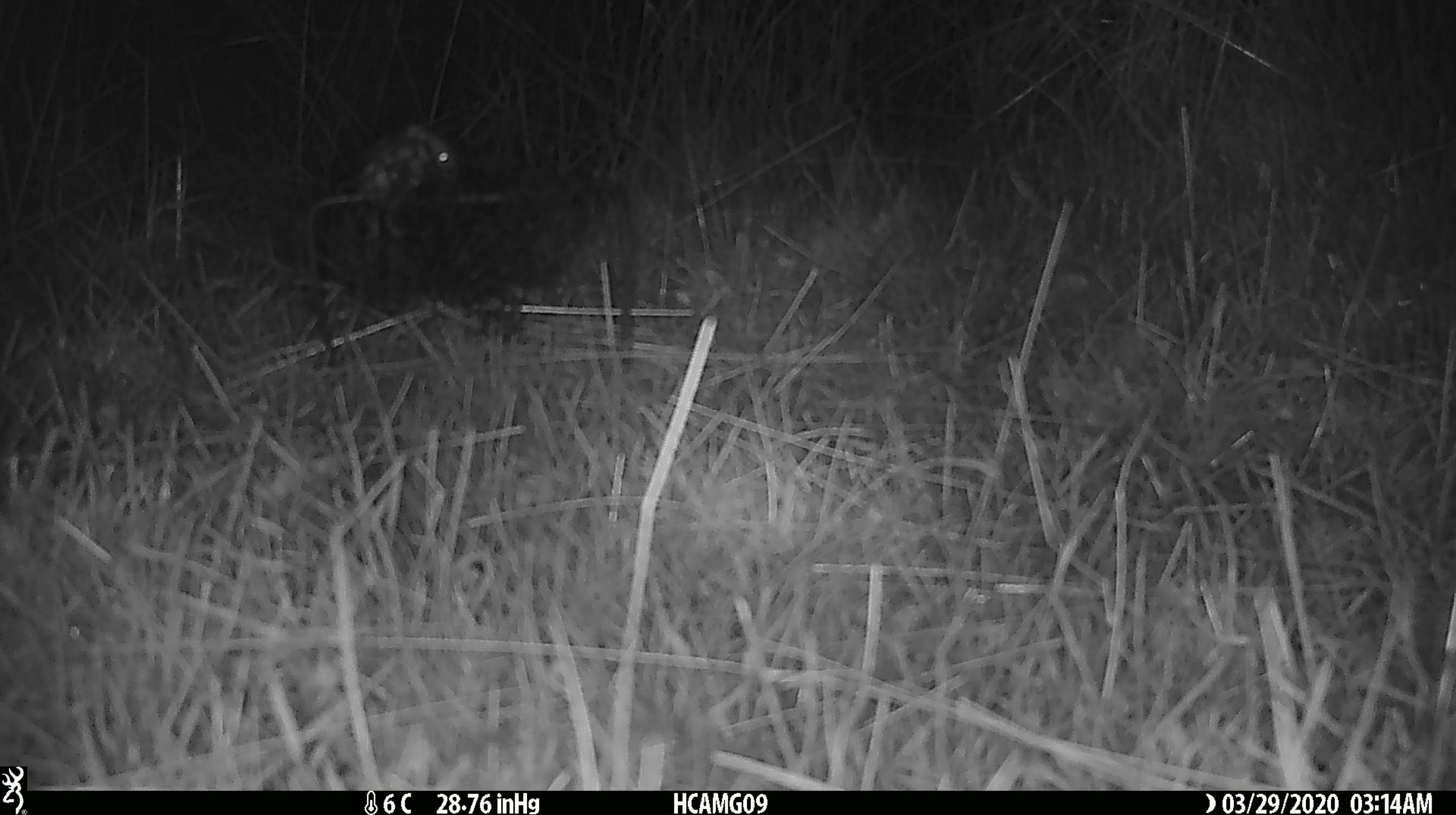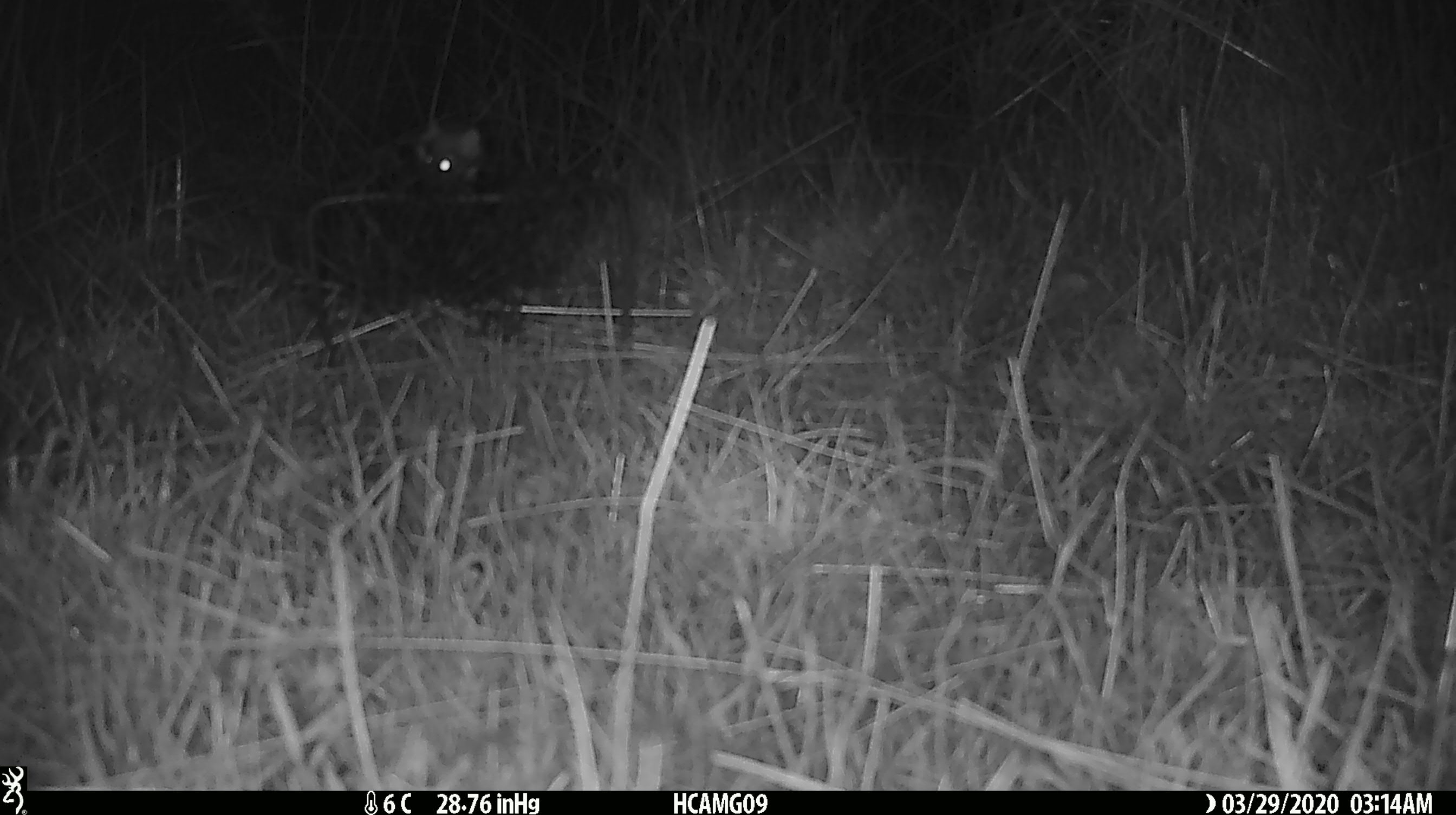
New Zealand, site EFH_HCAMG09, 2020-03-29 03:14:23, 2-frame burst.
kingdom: Animalia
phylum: Chordata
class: Mammalia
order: Rodentia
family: Muridae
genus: Mus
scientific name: Mus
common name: mouse